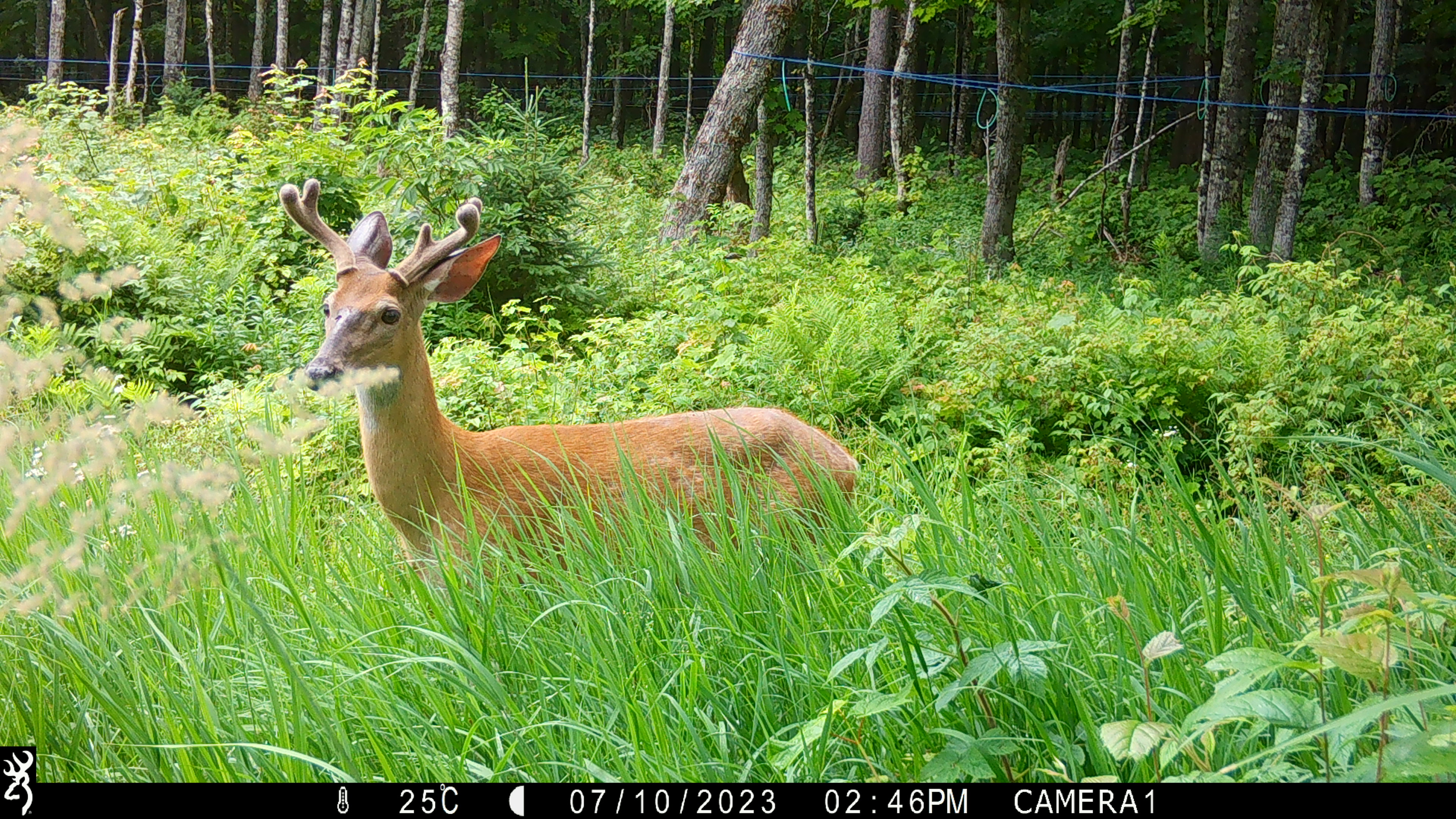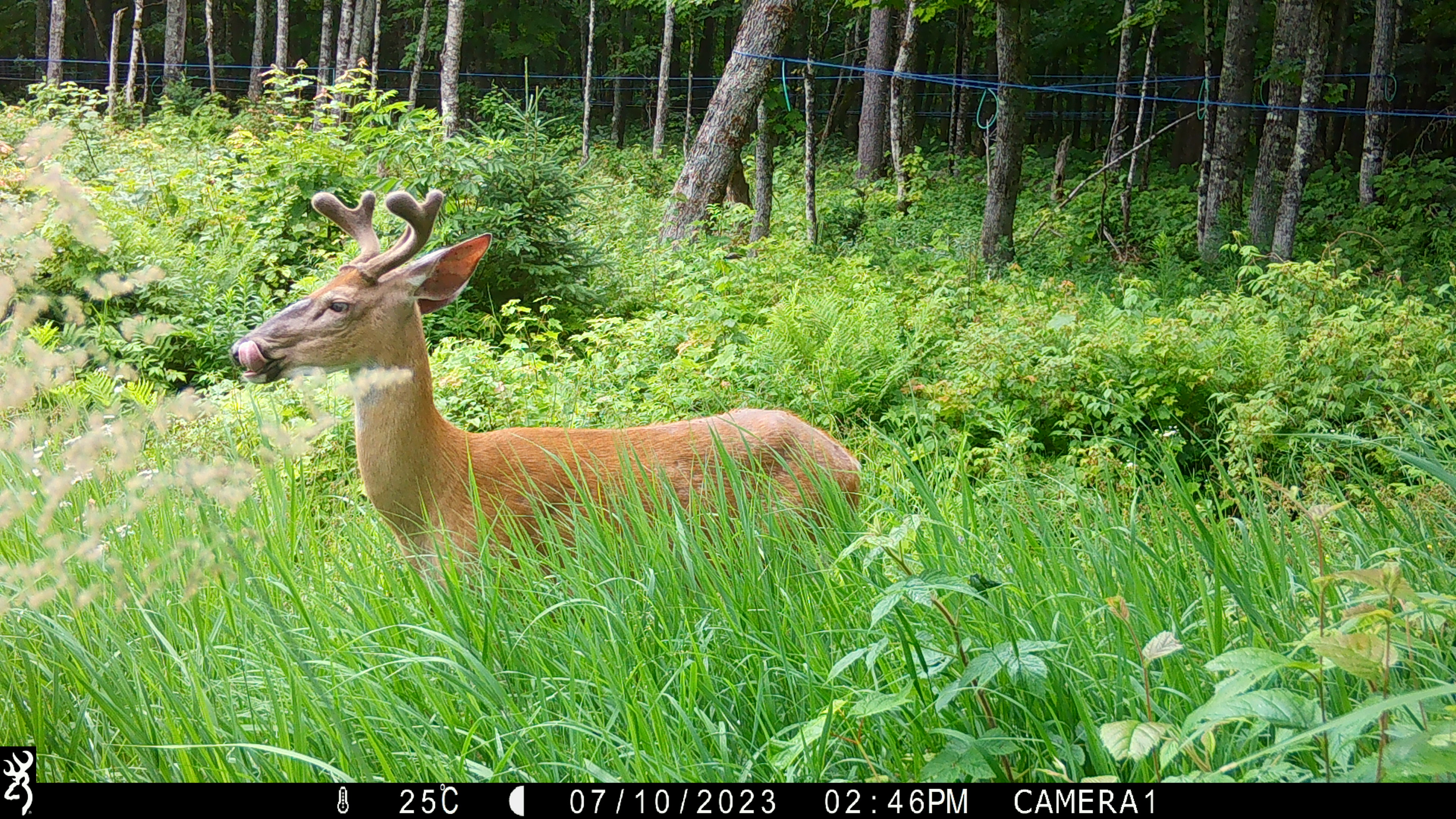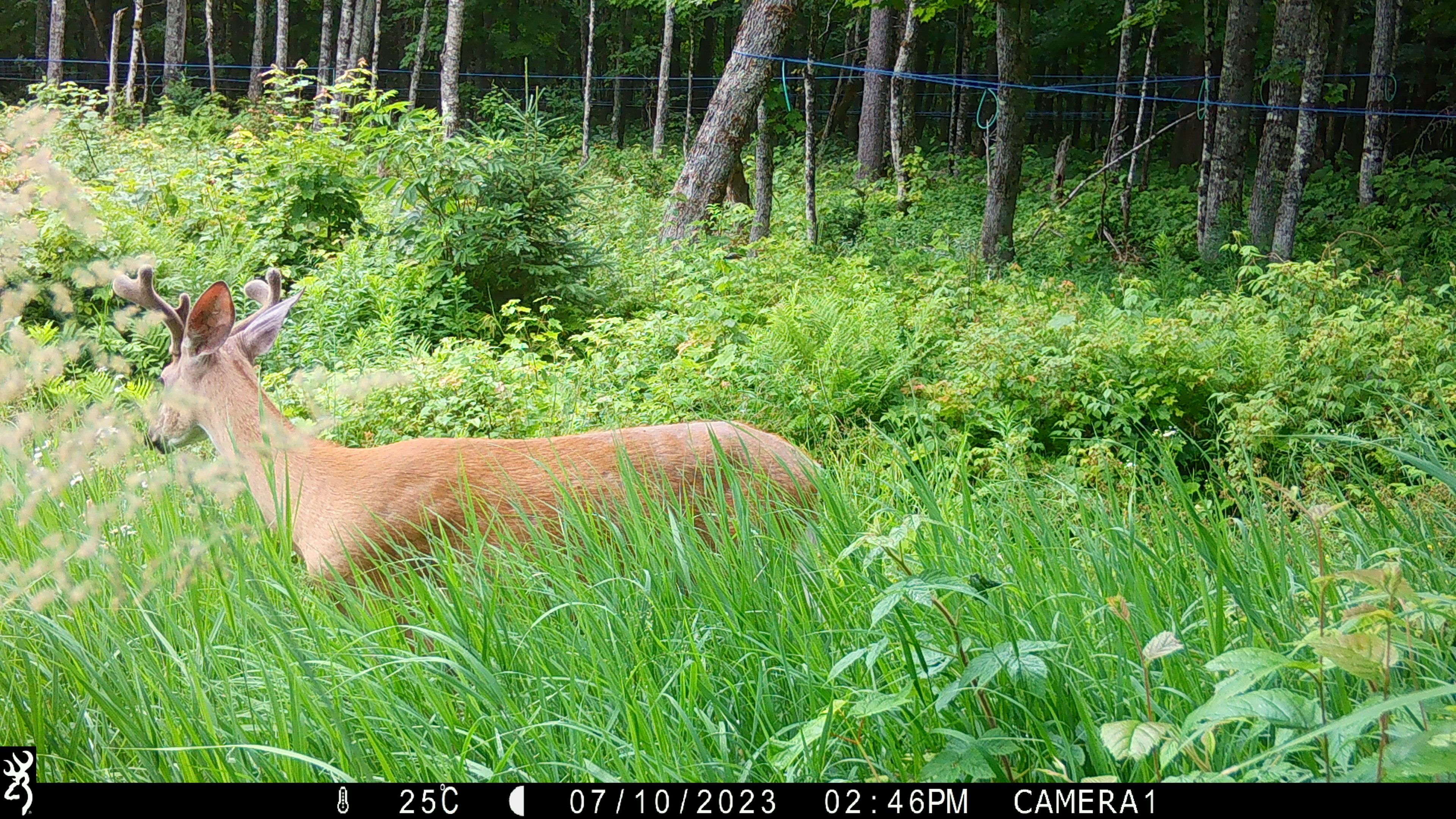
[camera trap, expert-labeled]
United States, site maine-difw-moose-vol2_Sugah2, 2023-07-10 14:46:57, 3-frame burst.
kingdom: Animalia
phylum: Chordata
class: Mammalia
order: Artiodactyla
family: Cervidae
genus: Odocoileus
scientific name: Odocoileus virginianus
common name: white-tailed deer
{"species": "white-tailed deer (Odocoileus virginianus)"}